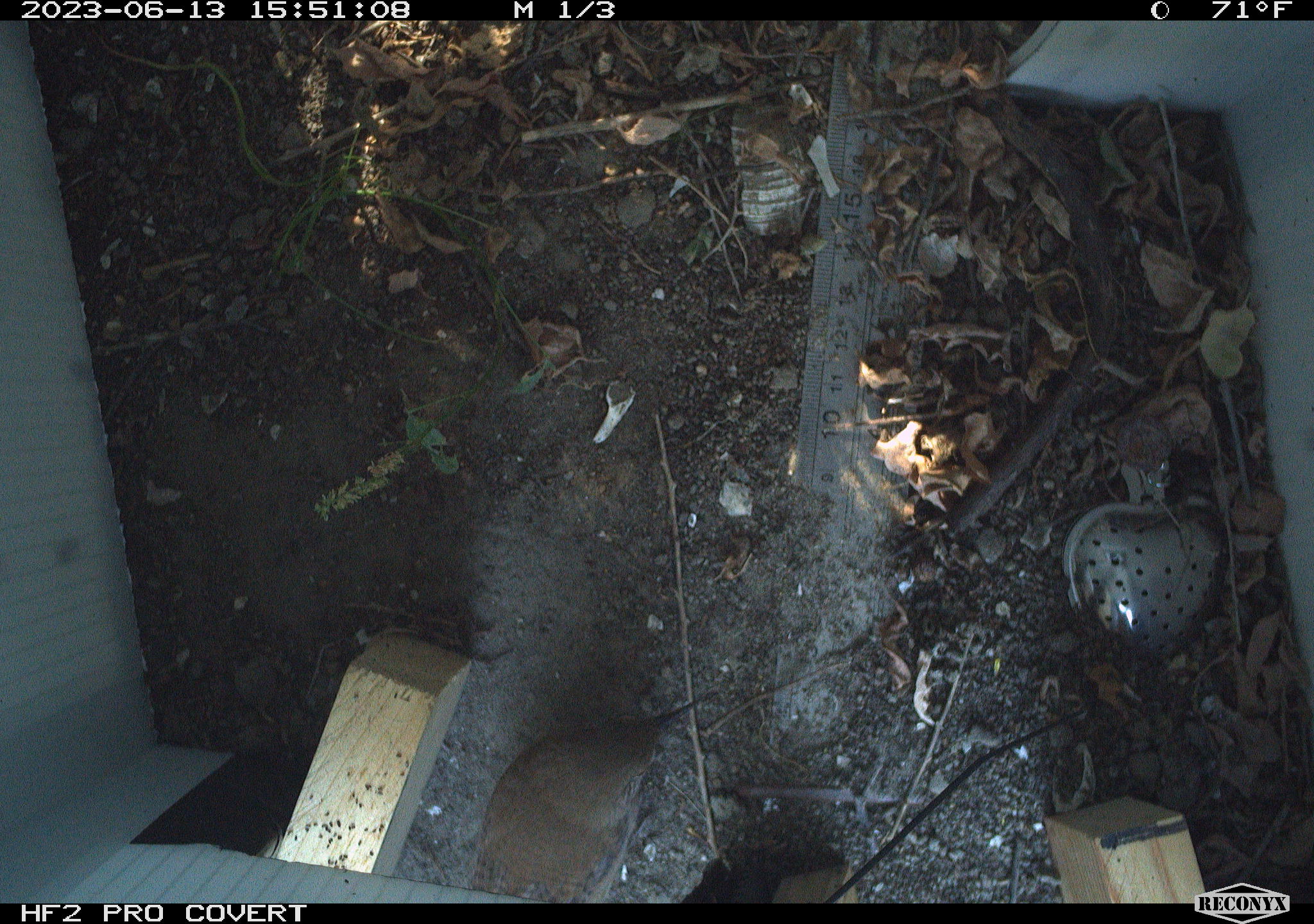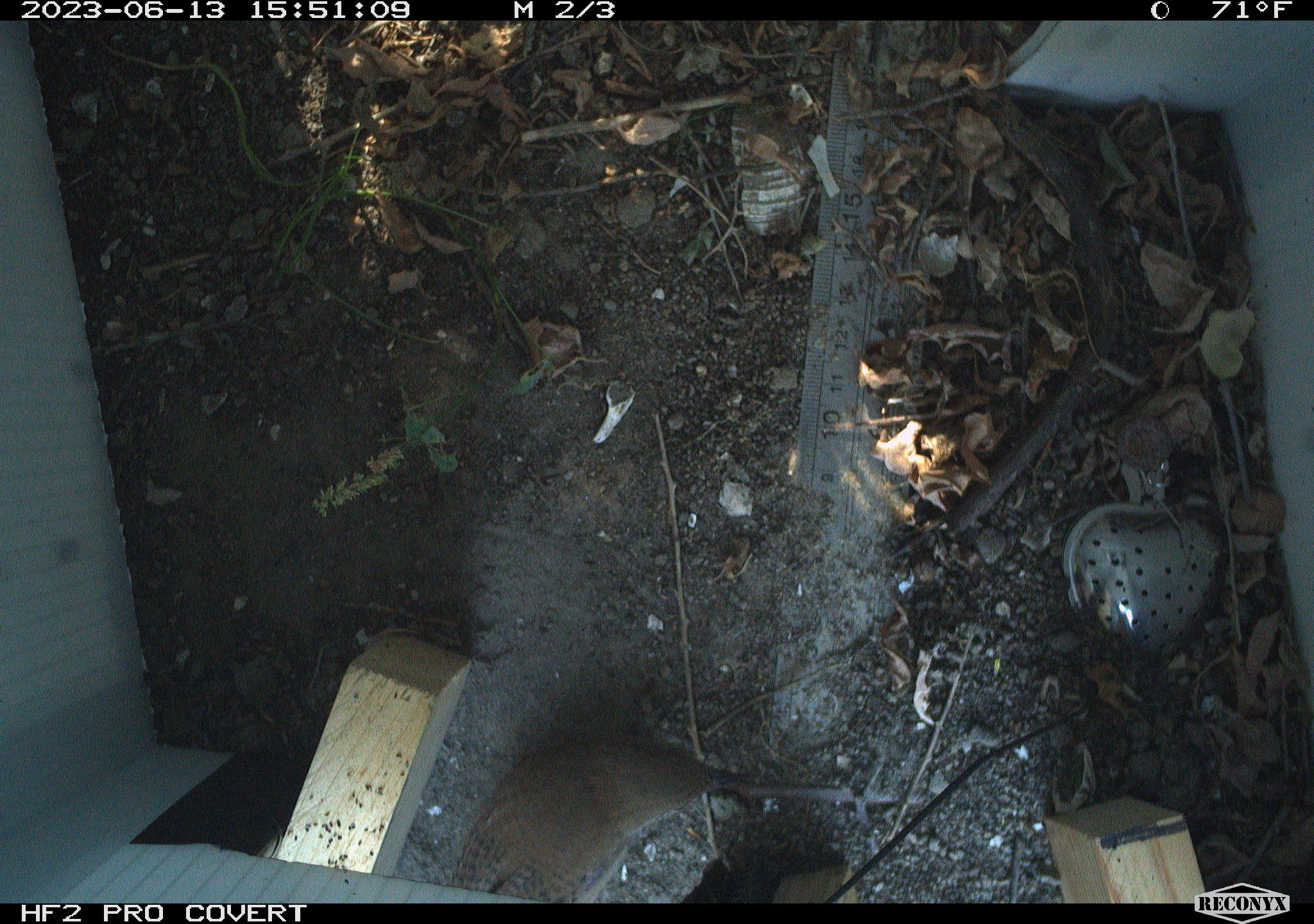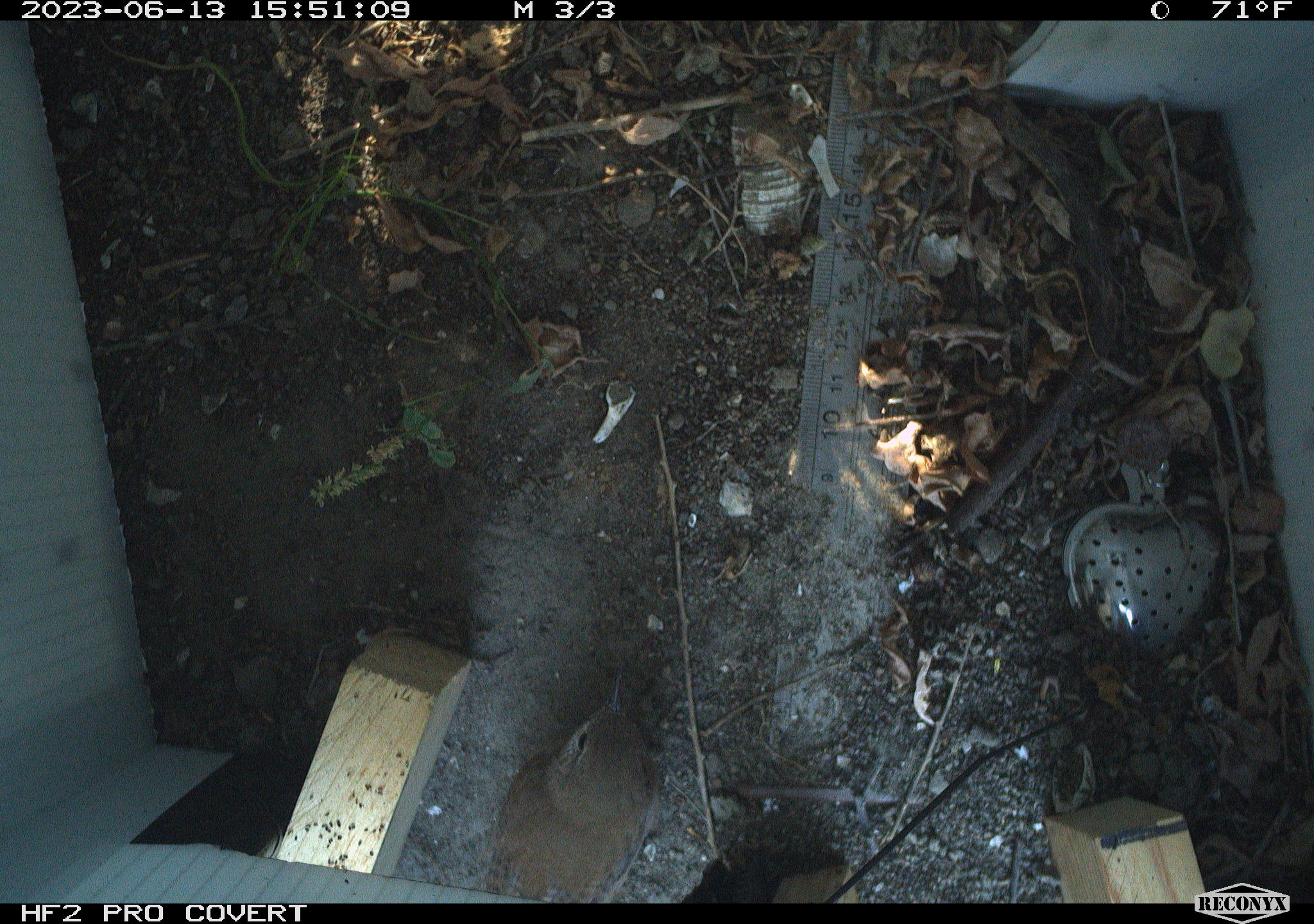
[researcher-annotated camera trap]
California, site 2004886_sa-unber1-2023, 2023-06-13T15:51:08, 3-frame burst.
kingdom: Animalia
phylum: Chordata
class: Aves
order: Passeriformes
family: Troglodytidae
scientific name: Troglodytidae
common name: wren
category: troglodytidae family